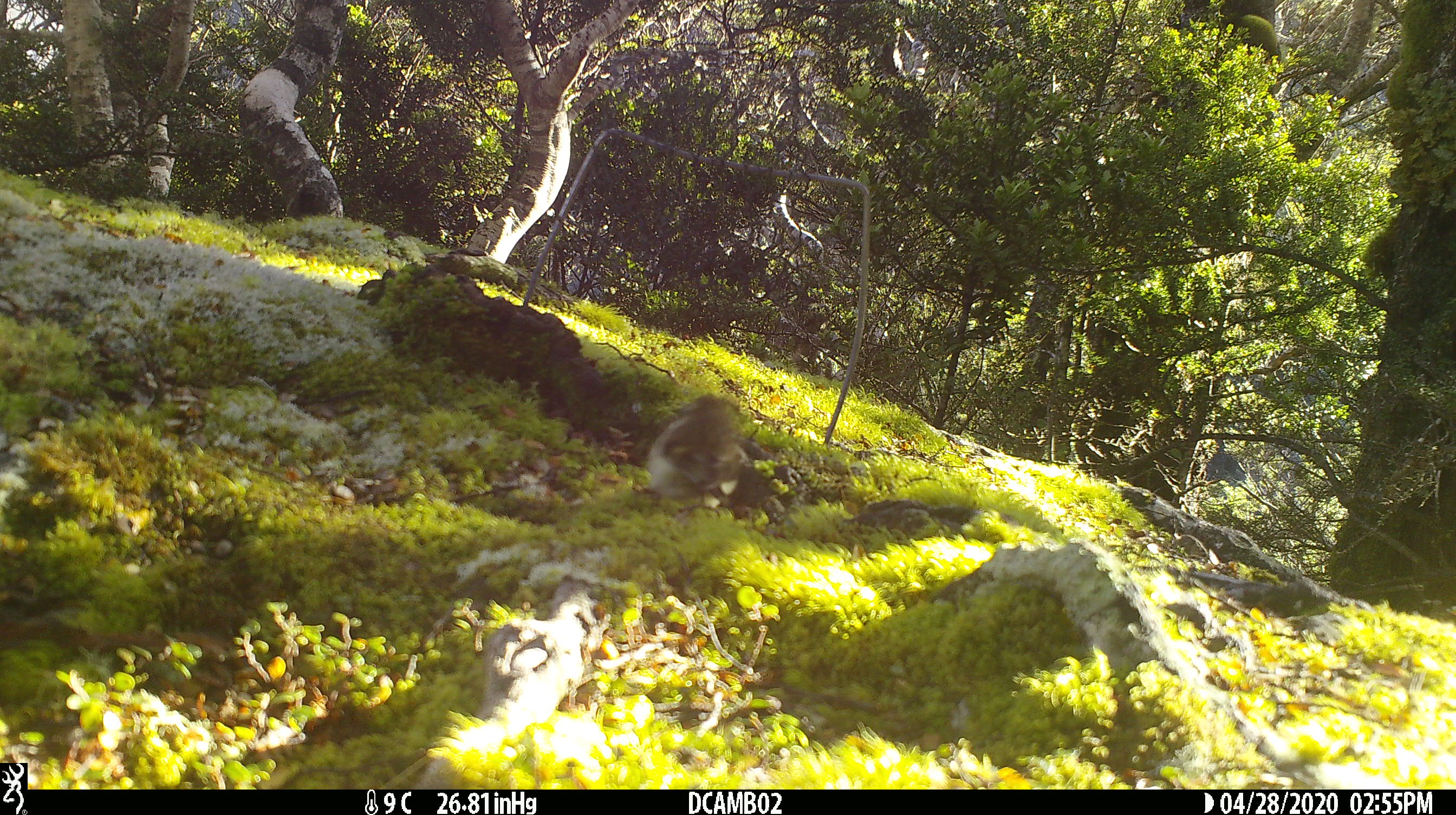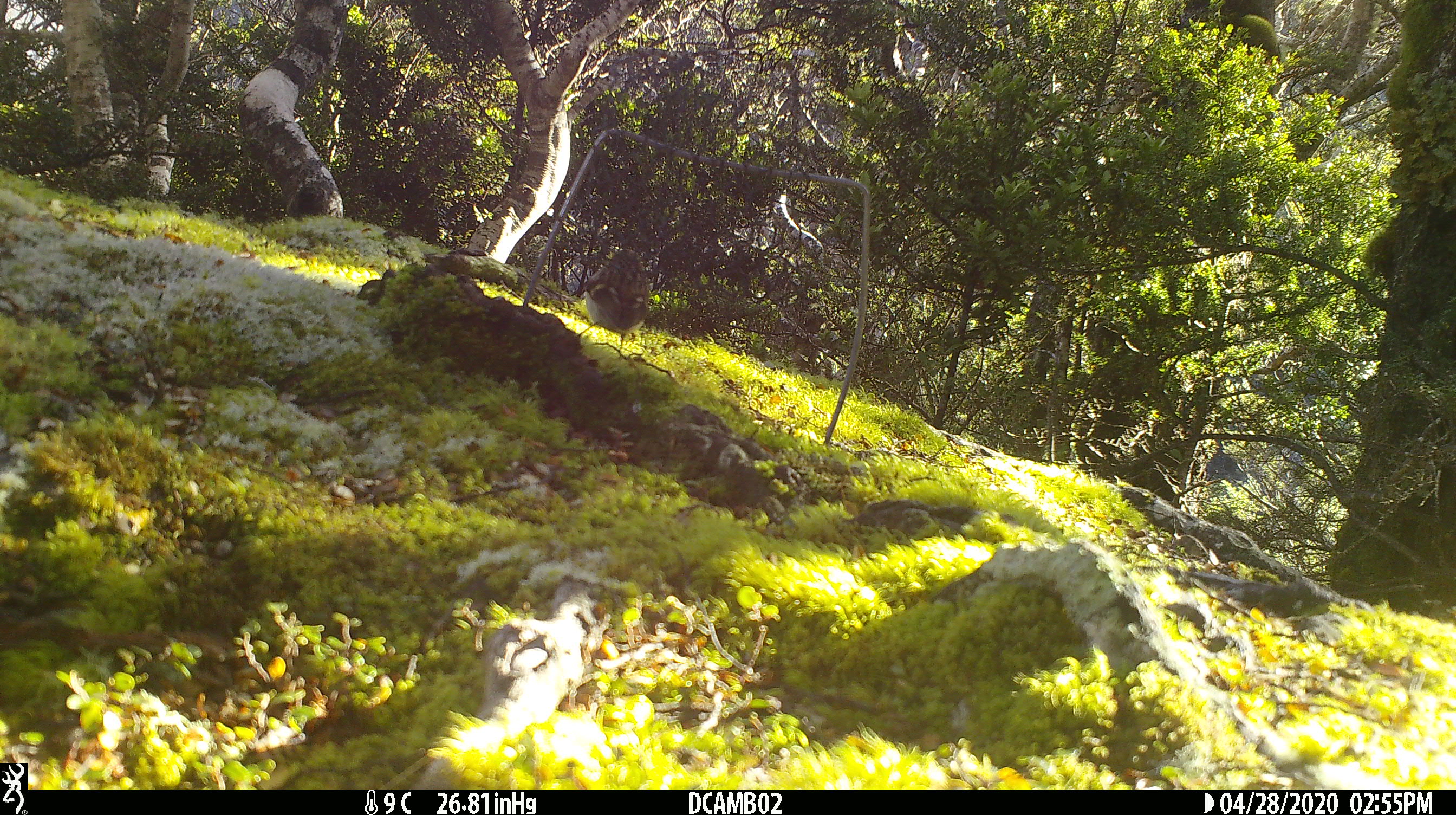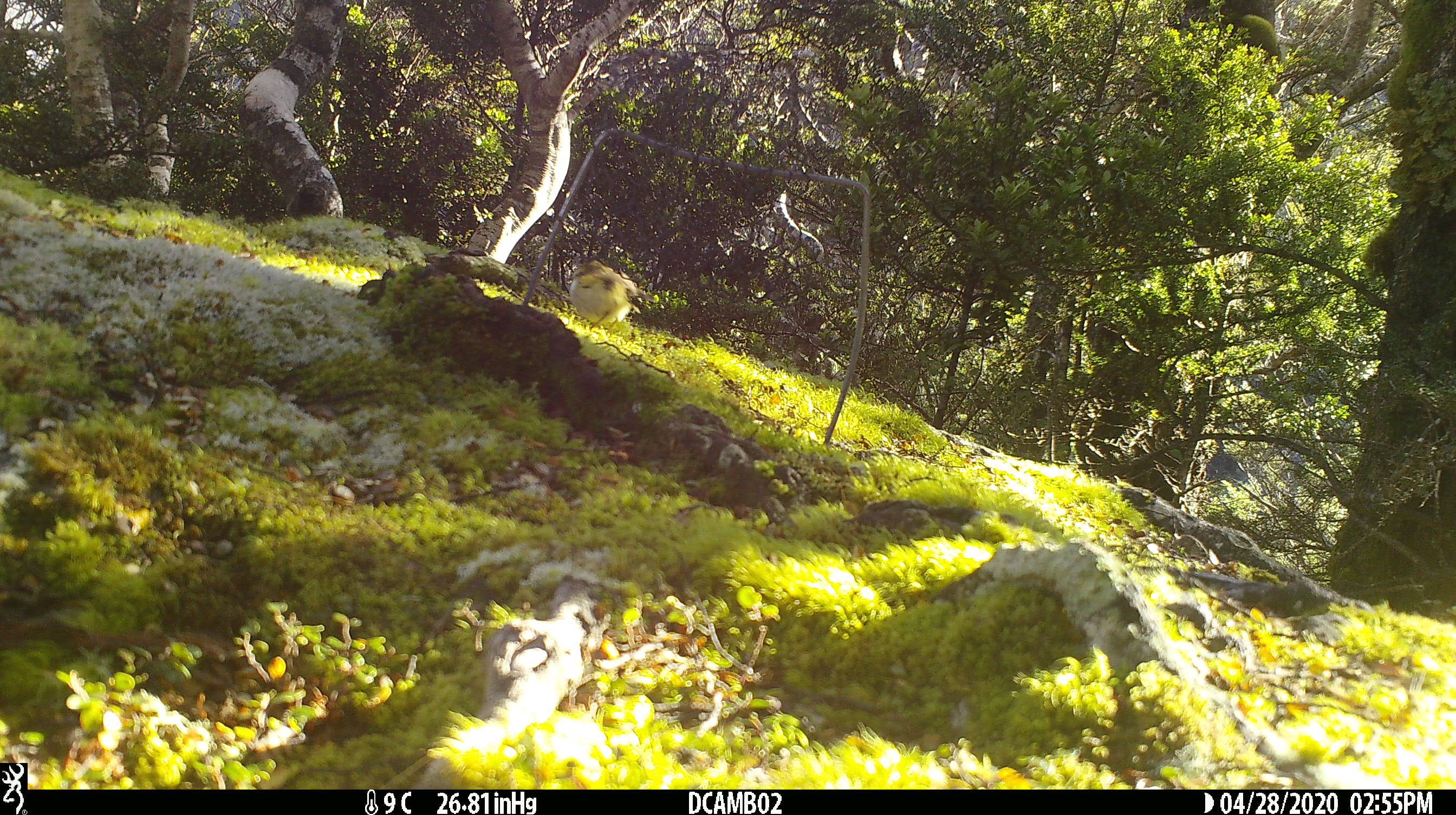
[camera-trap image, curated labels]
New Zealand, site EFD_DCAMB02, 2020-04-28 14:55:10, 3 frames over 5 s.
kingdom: Animalia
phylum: Chordata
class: Aves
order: Passeriformes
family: Acanthisittidae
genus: Acanthisitta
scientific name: Acanthisitta chloris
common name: rifleman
Rifleman (Acanthisitta chloris).